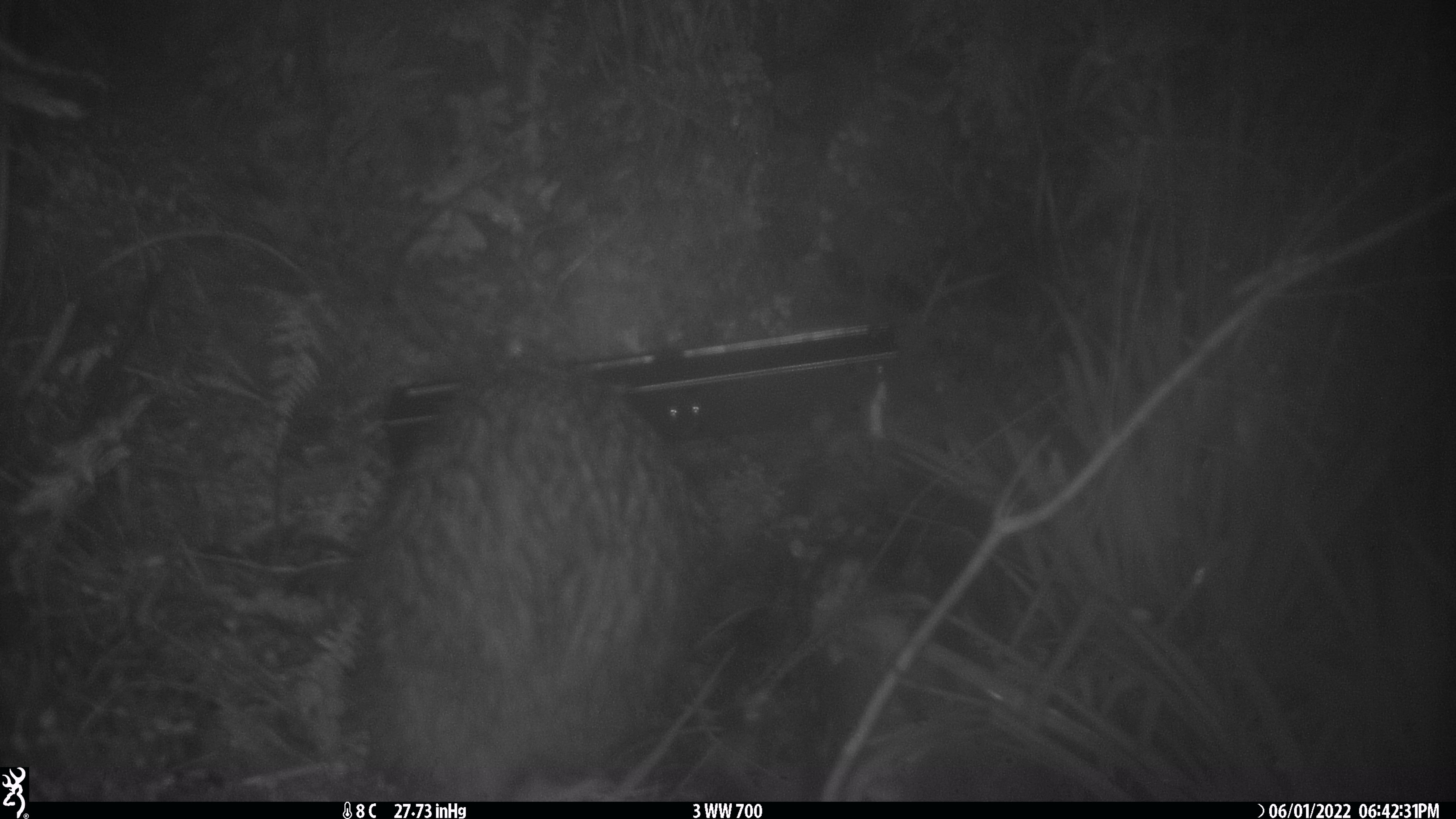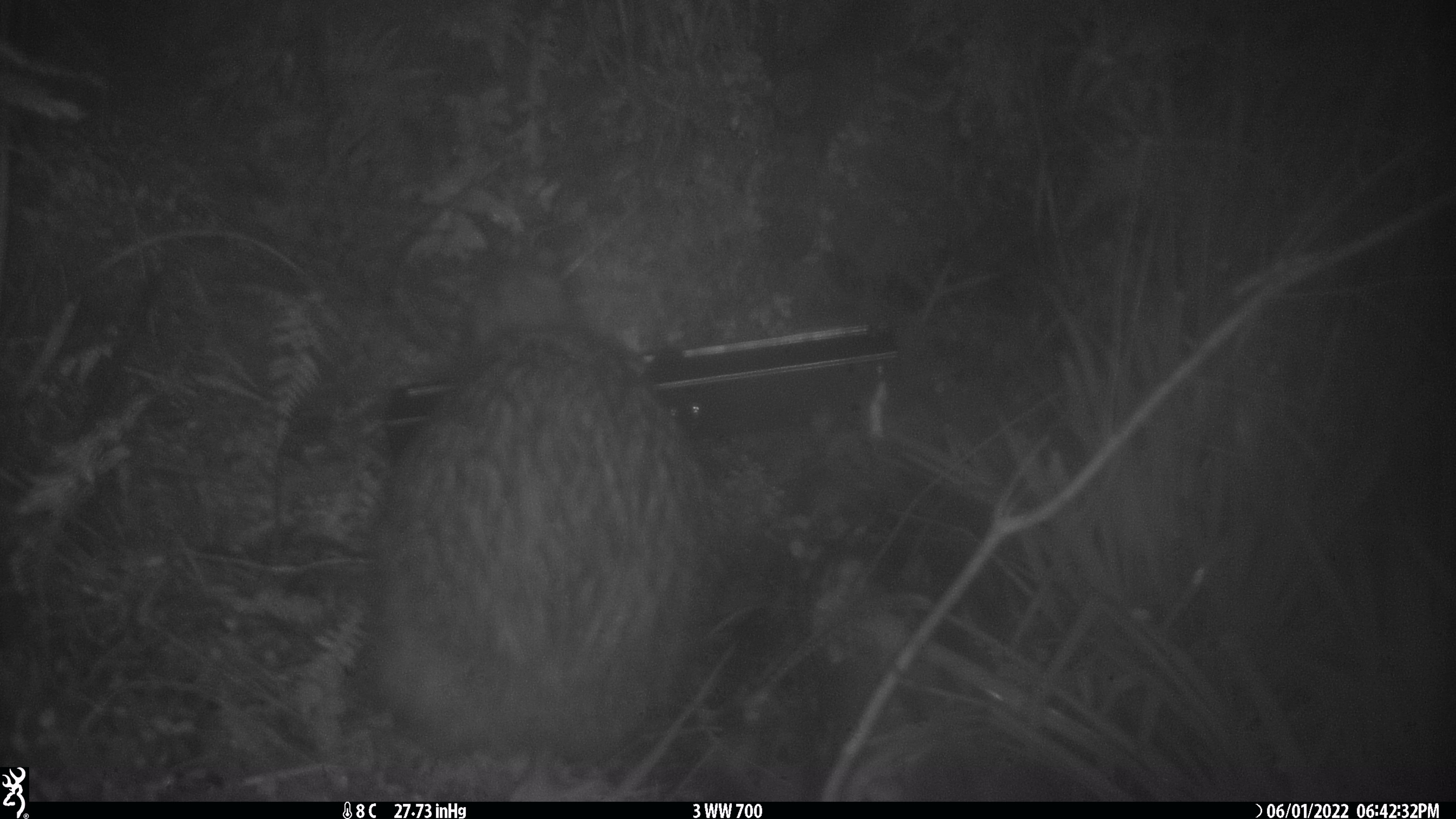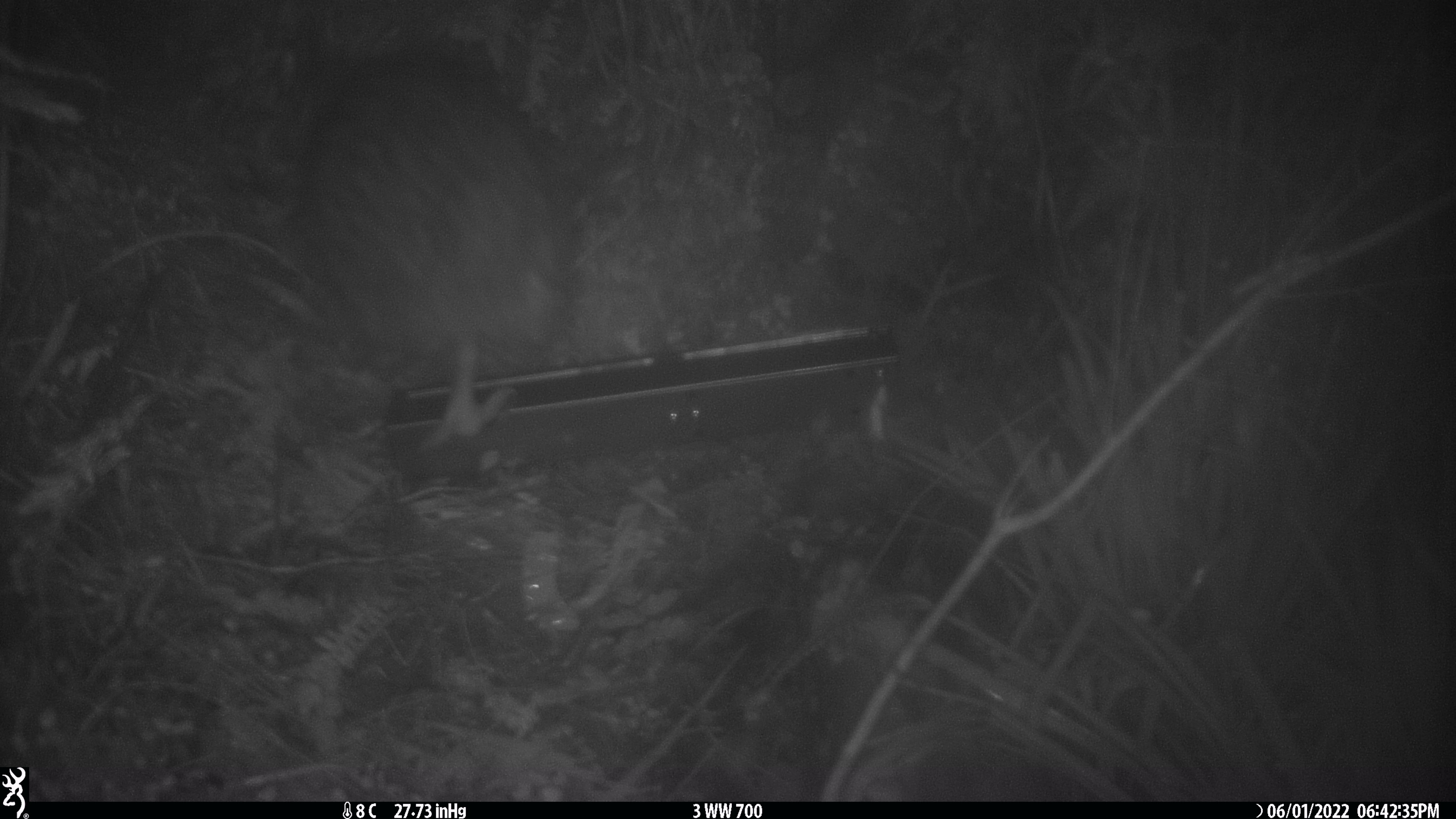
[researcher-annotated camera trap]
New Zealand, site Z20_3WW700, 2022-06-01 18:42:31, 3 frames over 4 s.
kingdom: Animalia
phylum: Chordata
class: Aves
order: Apterygiformes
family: Apterygidae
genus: Apteryx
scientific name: Apteryx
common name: kiwi